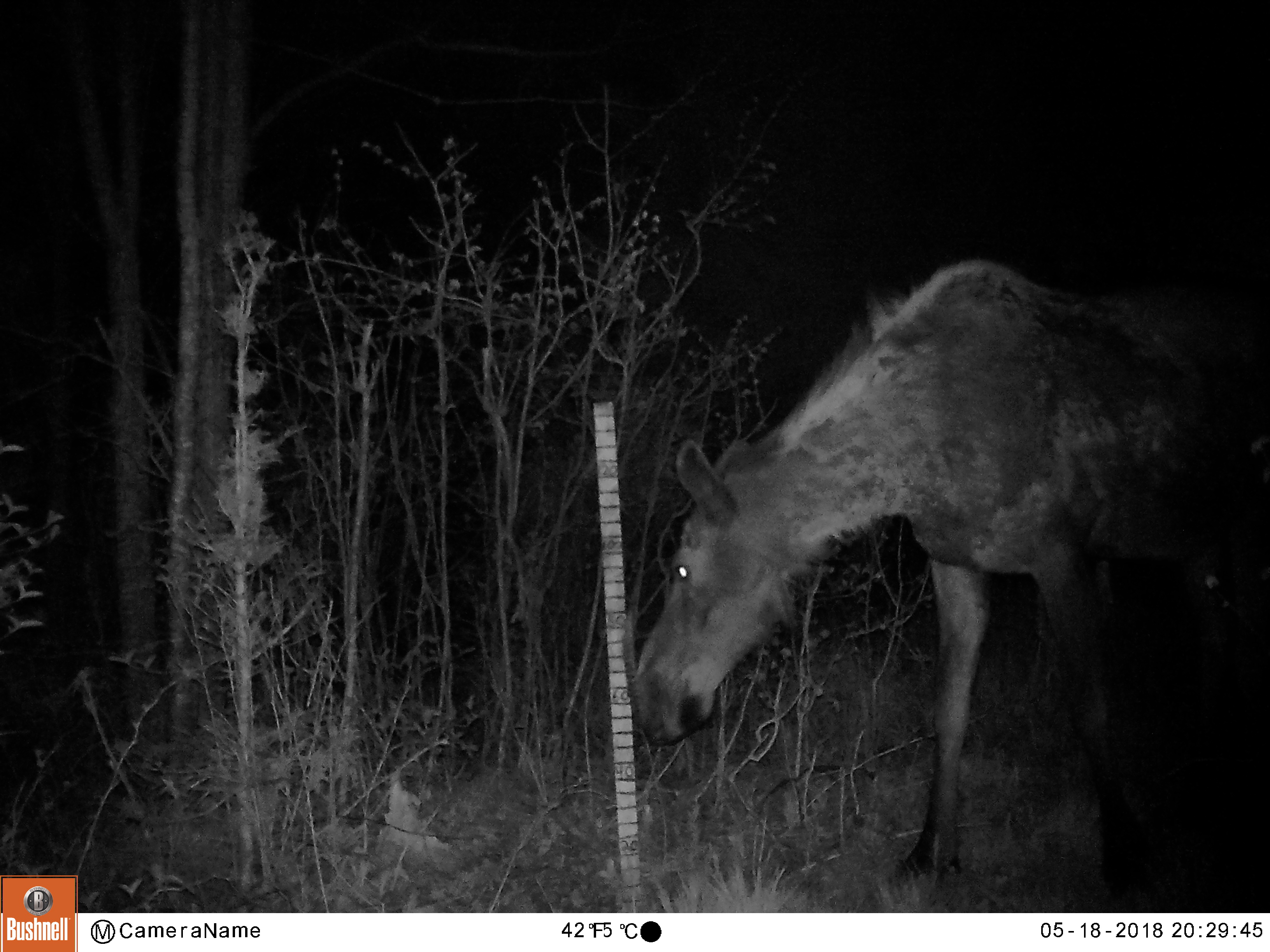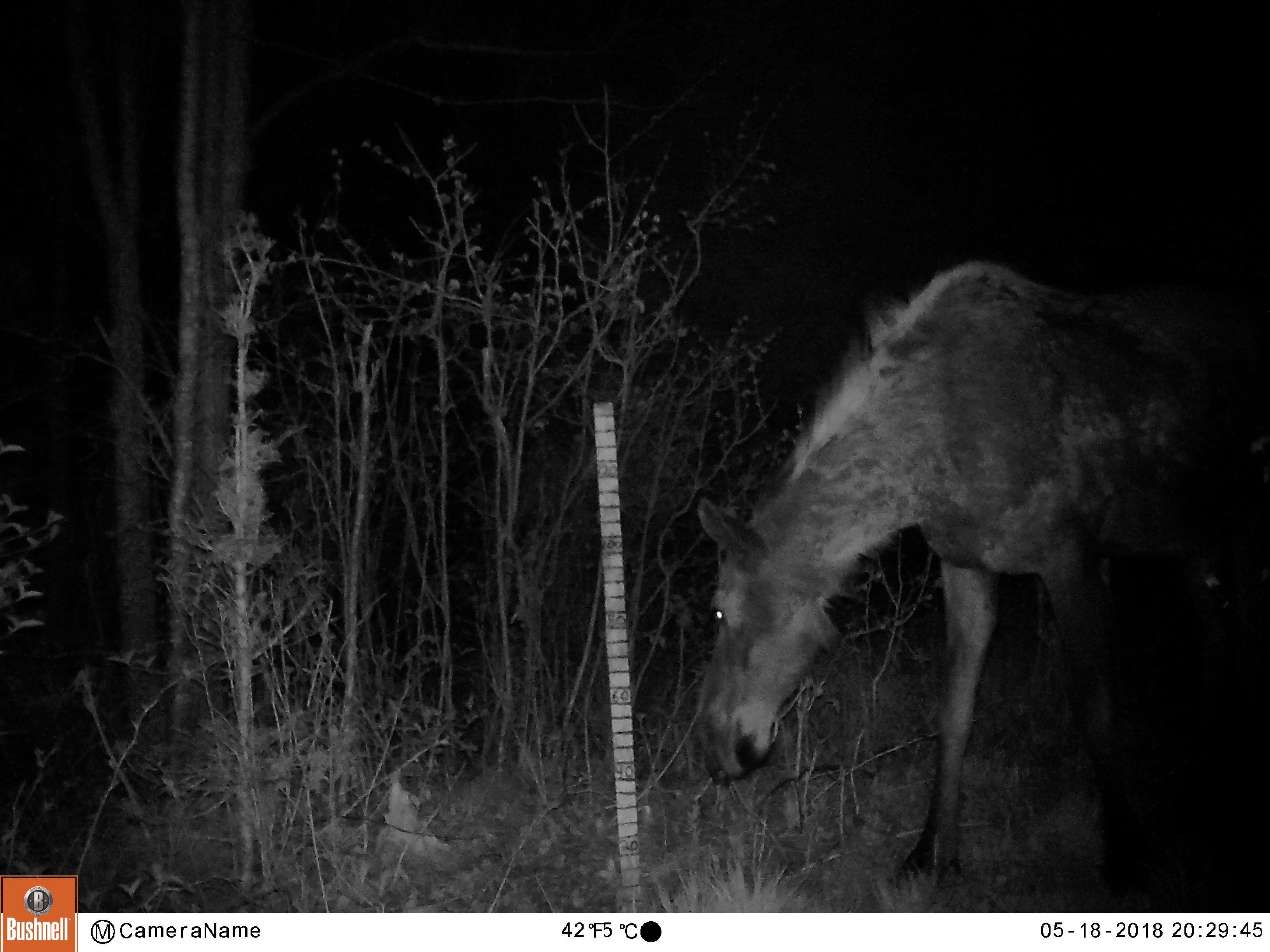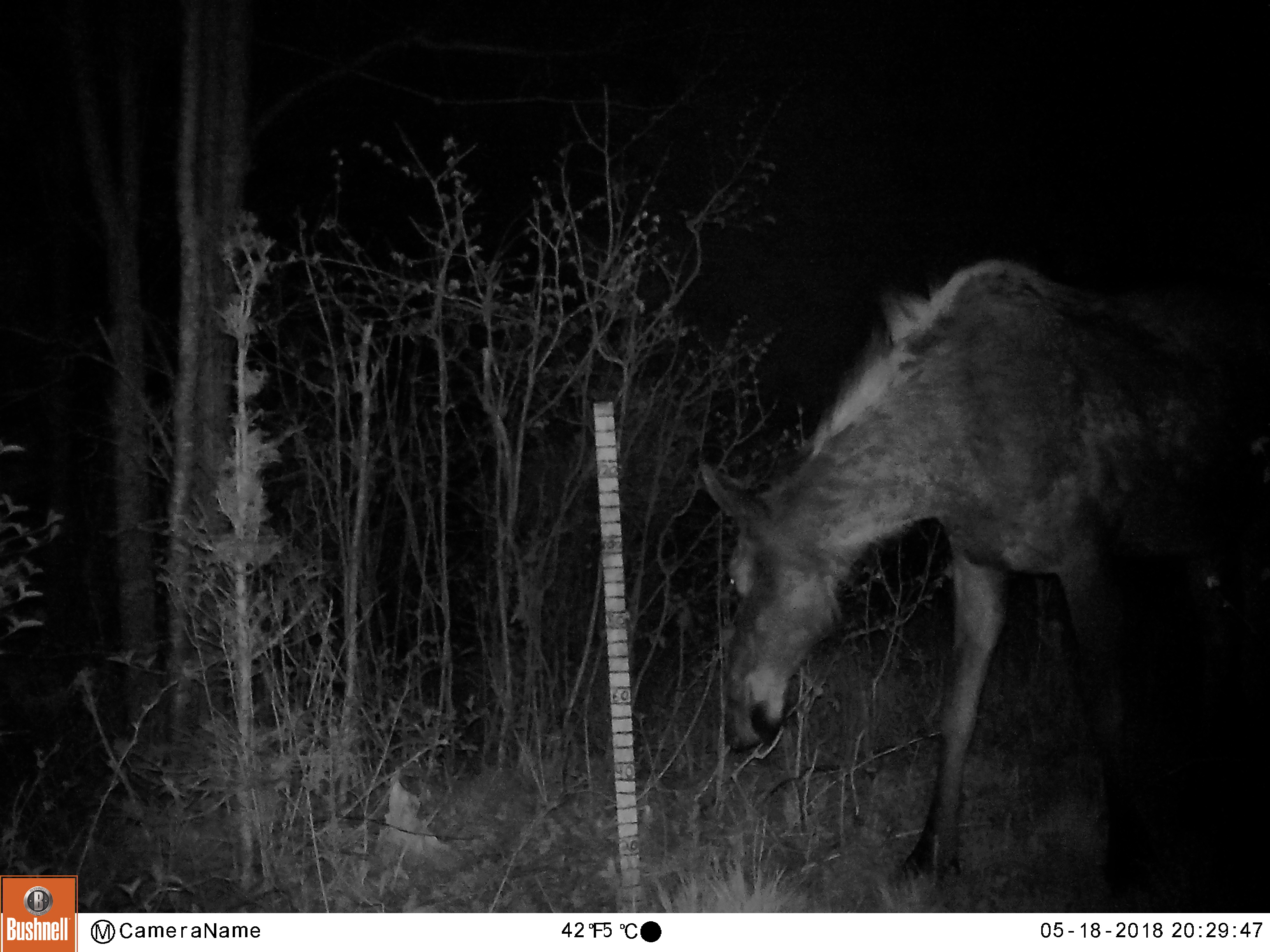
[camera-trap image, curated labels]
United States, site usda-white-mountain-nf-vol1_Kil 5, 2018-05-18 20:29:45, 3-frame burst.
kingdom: Animalia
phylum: Chordata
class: Mammalia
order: Artiodactyla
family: Cervidae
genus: Alces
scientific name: Alces alces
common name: moose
Moose (Alces alces).